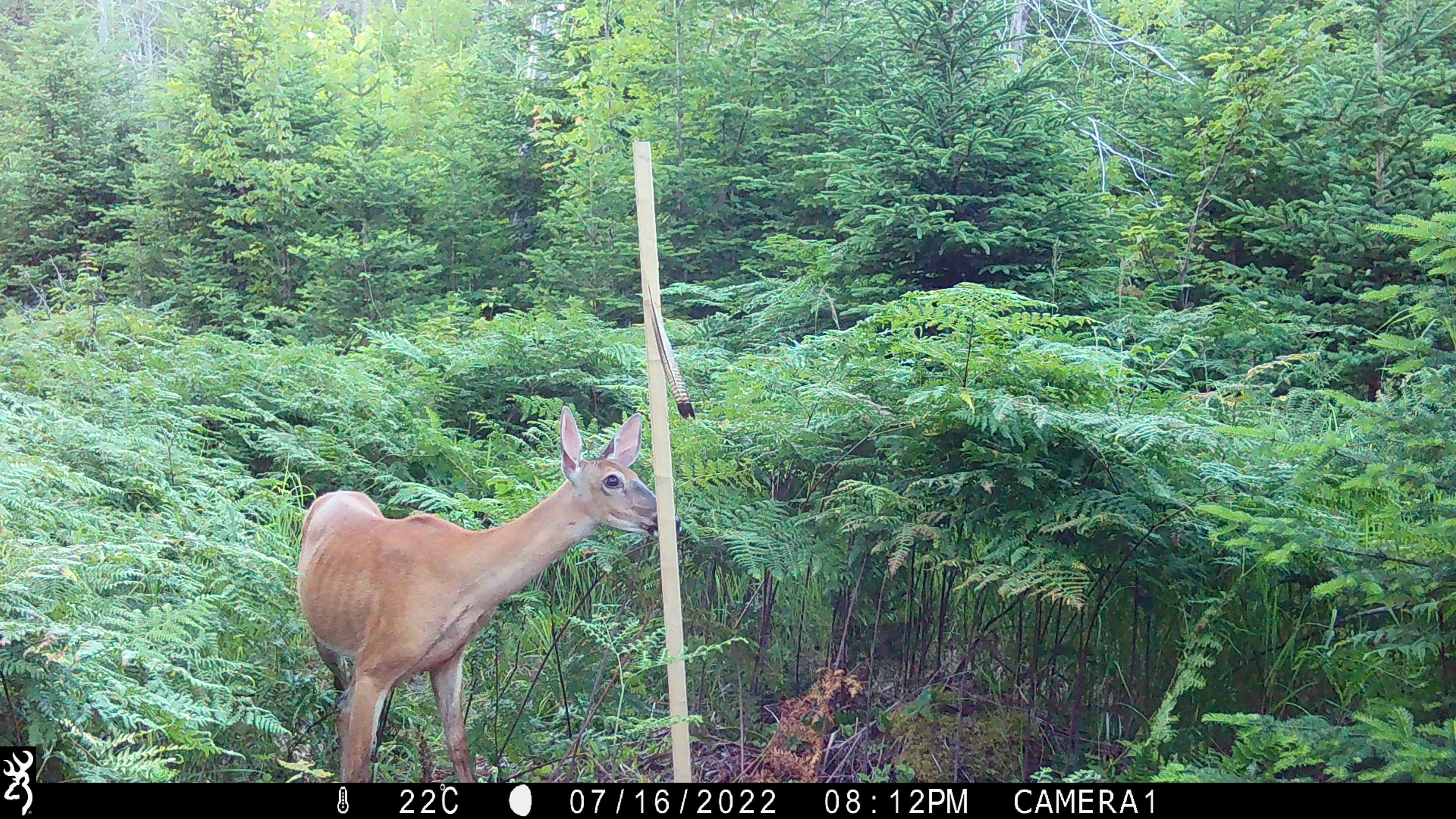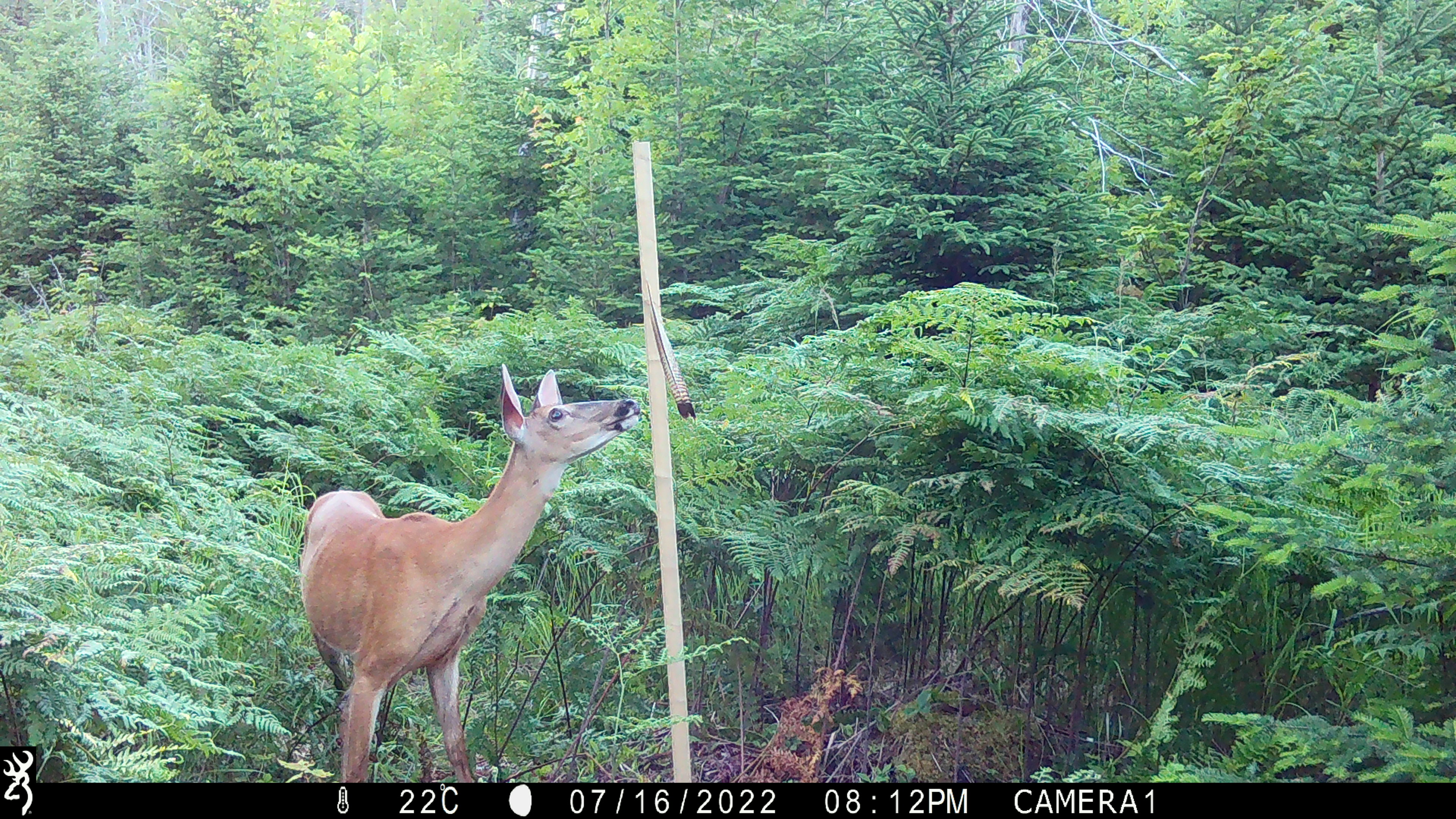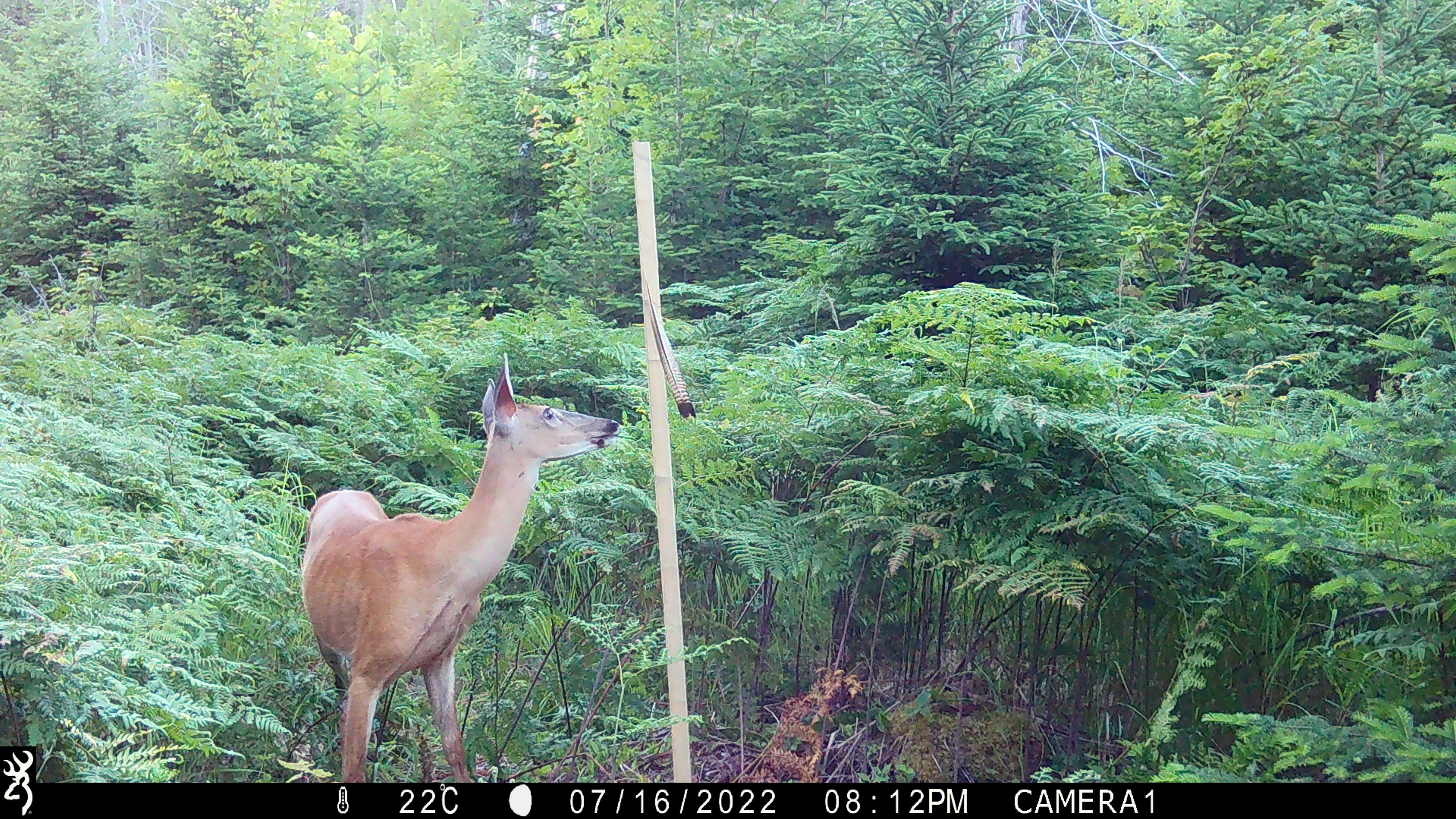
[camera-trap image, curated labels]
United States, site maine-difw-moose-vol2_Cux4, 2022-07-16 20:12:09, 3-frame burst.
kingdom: Animalia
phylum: Chordata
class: Mammalia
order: Artiodactyla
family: Cervidae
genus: Odocoileus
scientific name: Odocoileus virginianus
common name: white-tailed deer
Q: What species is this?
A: White-tailed deer (Odocoileus virginianus).